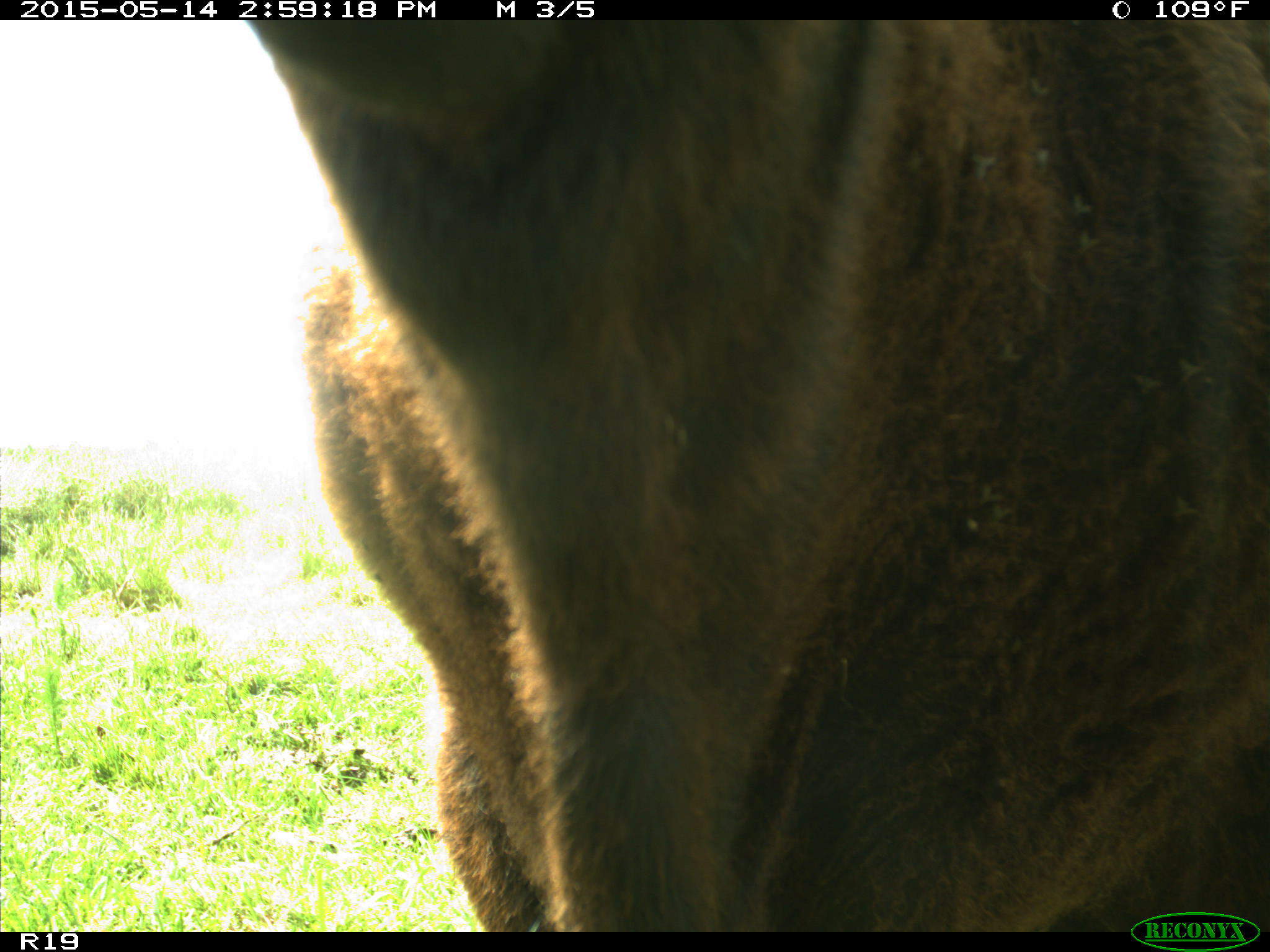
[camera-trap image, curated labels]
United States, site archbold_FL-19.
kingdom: Animalia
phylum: Chordata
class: Mammalia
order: Artiodactyla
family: Bovidae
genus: Bos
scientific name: Bos taurus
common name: domestic cow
Bos taurus (domestic cow).